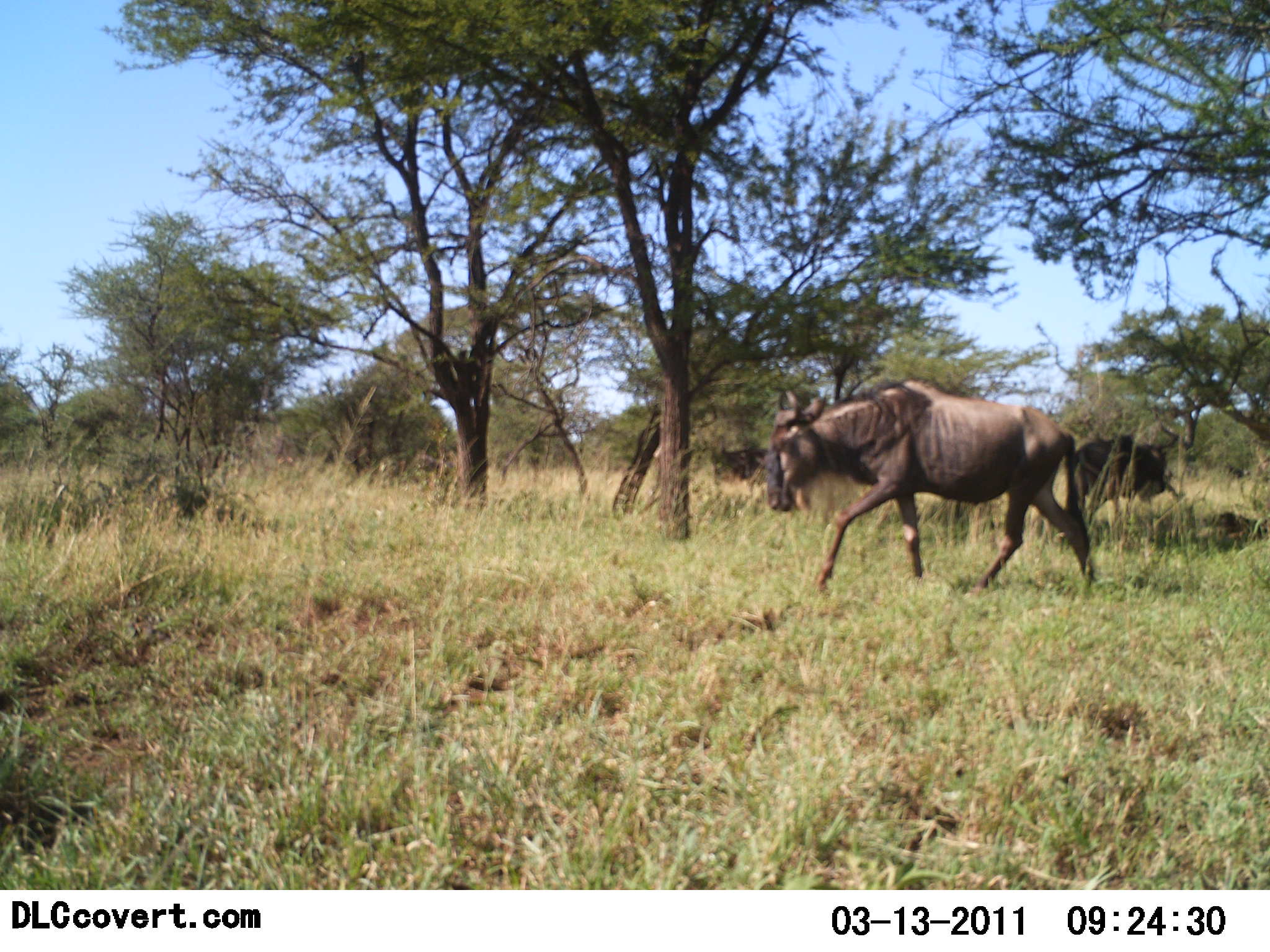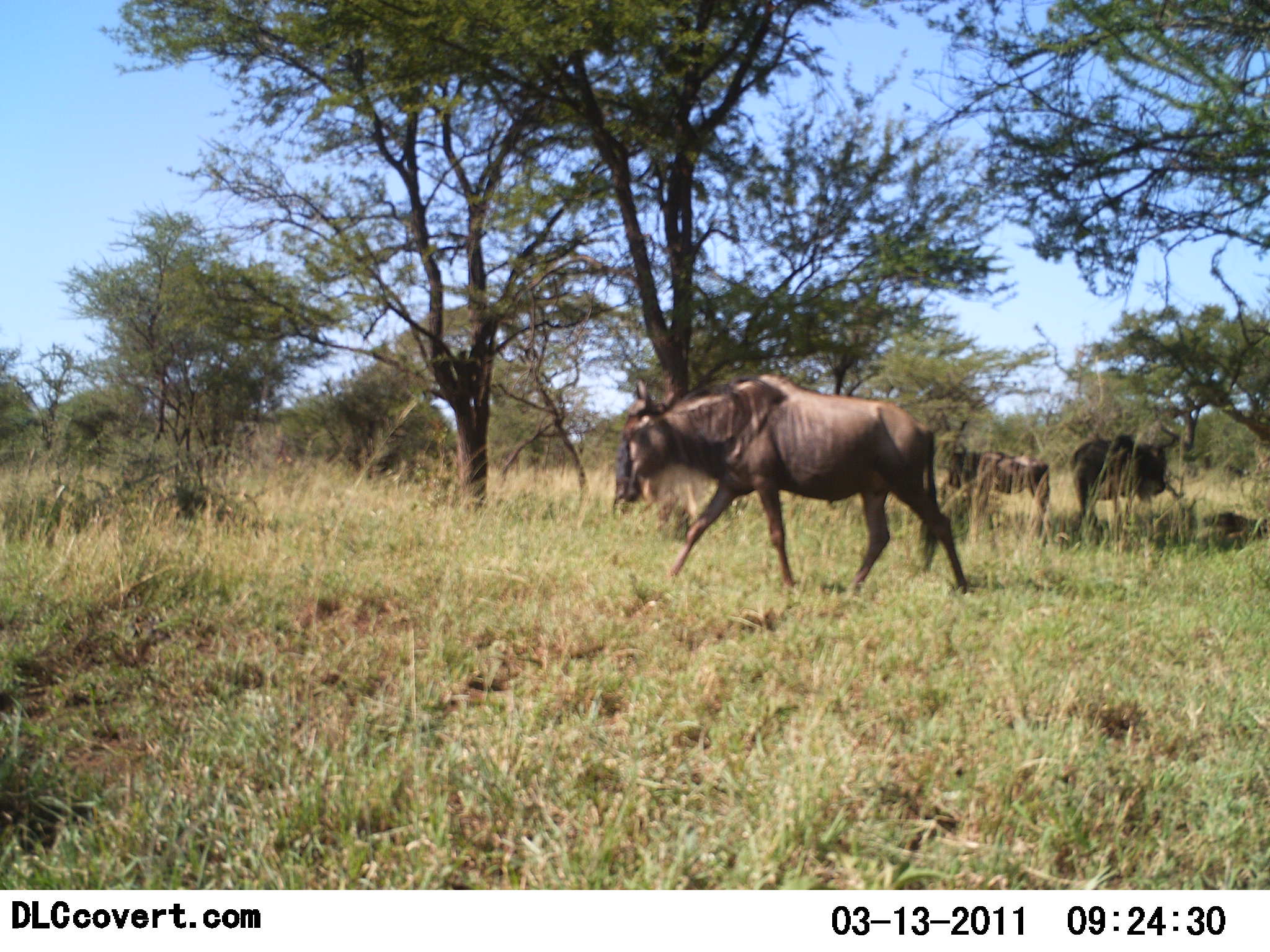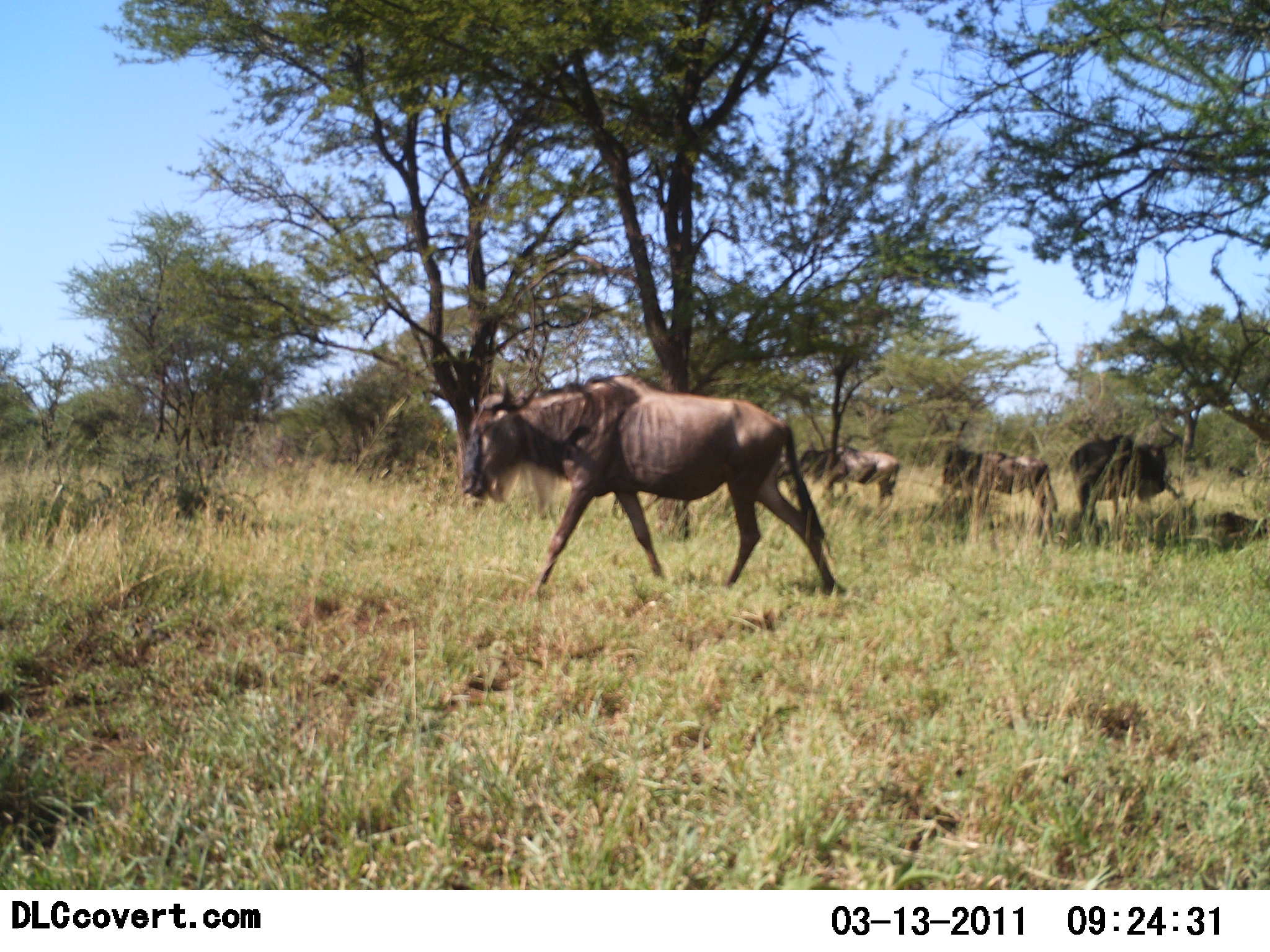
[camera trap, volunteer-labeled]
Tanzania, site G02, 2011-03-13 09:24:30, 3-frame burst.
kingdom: Animalia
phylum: Chordata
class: Mammalia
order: Artiodactyla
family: Bovidae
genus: Connochaetes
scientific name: Connochaetes taurinus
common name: blue wildebeest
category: wildebeest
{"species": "wildebeest (blue wildebeest) (Connochaetes taurinus)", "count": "4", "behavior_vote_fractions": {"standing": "31%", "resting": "8%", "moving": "92%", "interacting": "0%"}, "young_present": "0%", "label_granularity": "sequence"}